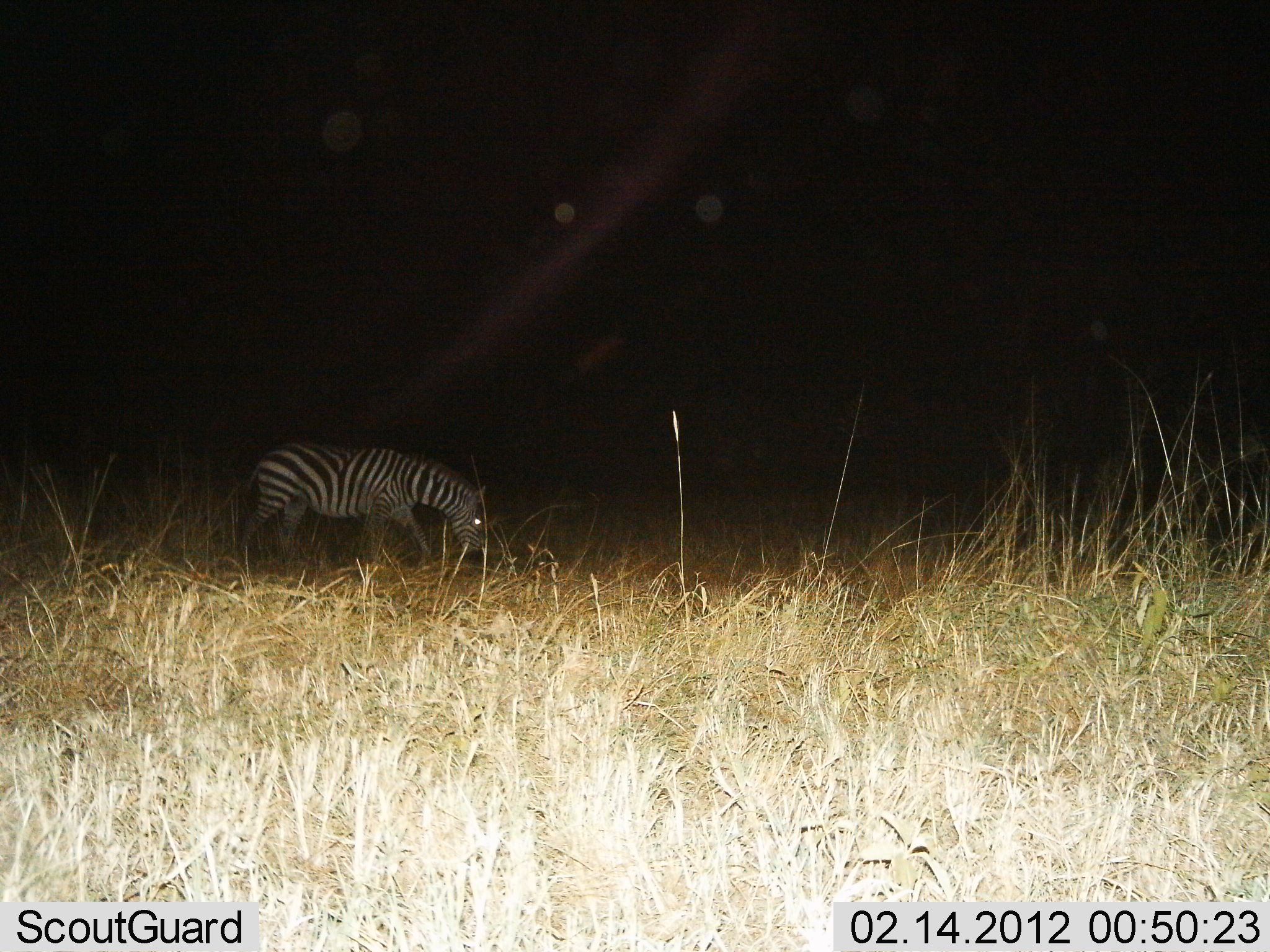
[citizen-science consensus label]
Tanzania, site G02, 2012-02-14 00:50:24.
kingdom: Animalia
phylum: Chordata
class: Mammalia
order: Perissodactyla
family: Equidae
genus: Equus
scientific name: Equus quagga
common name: plains zebra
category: zebra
Zebra (plains zebra) (Equus quagga), count 1. Behavior (volunteer vote fractions): standing 21%, resting 0%, moving 17%, interacting 0%. Young present (vote fraction): 0%. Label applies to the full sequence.